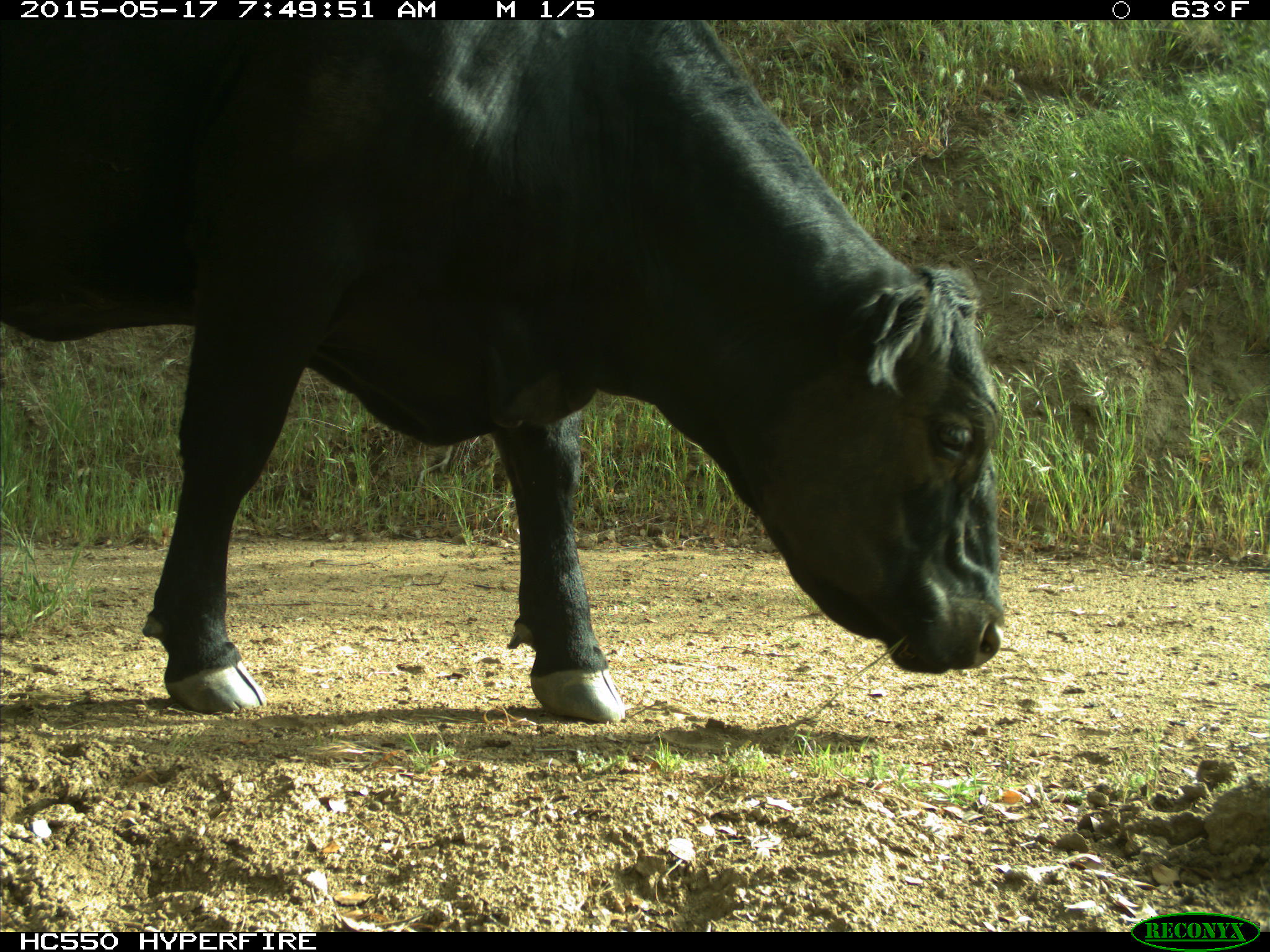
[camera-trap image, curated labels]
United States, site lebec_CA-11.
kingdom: Animalia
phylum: Chordata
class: Mammalia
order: Artiodactyla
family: Bovidae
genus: Bos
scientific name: Bos taurus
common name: domestic cow